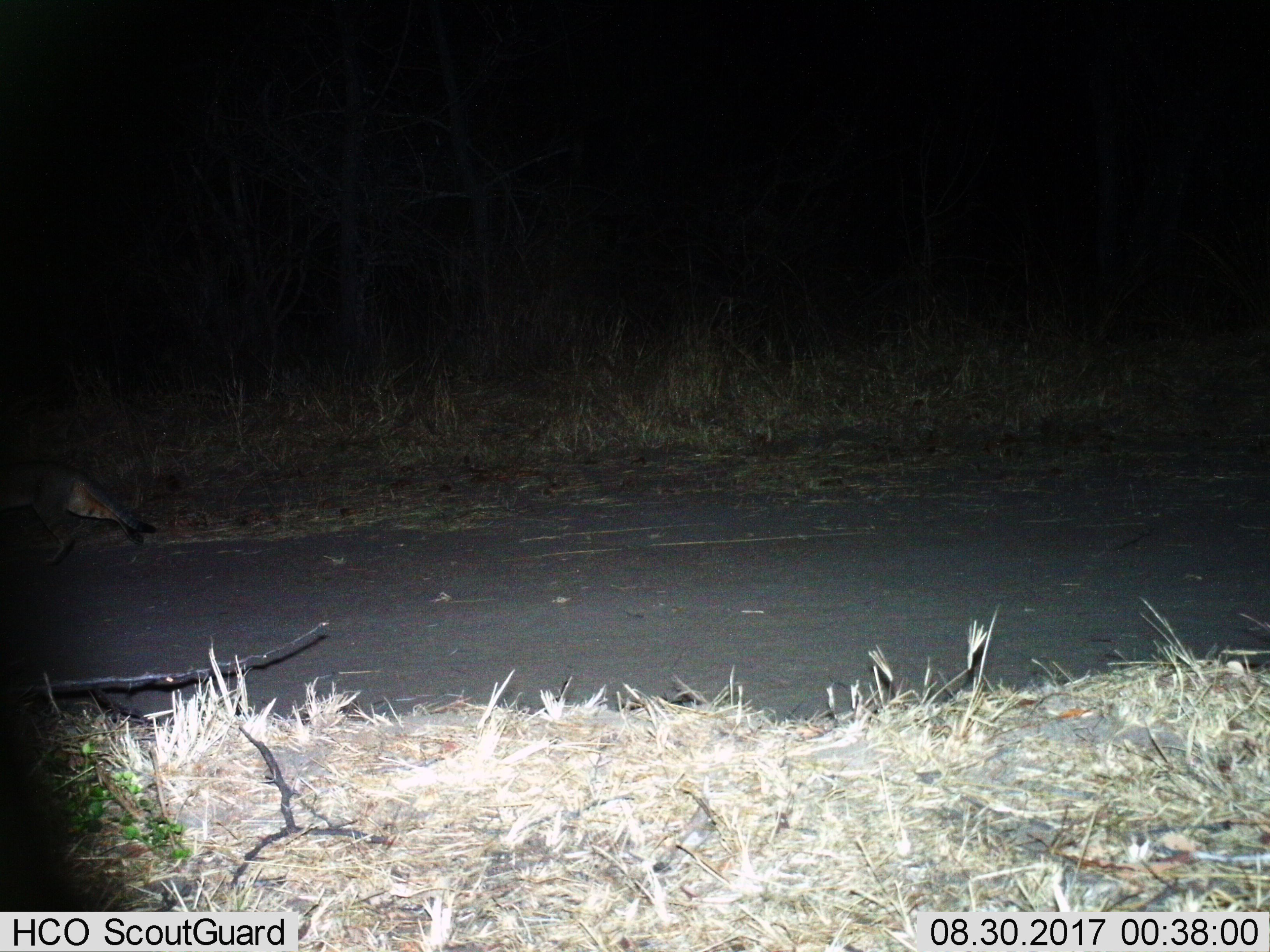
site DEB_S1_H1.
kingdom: Animalia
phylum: Chordata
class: Mammalia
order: Carnivora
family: Felidae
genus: Felis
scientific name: Felis lybica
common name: african wild cat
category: africanwildcat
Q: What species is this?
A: Africanwildcat (african wild cat) (Felis lybica).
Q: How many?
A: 1.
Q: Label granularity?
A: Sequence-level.